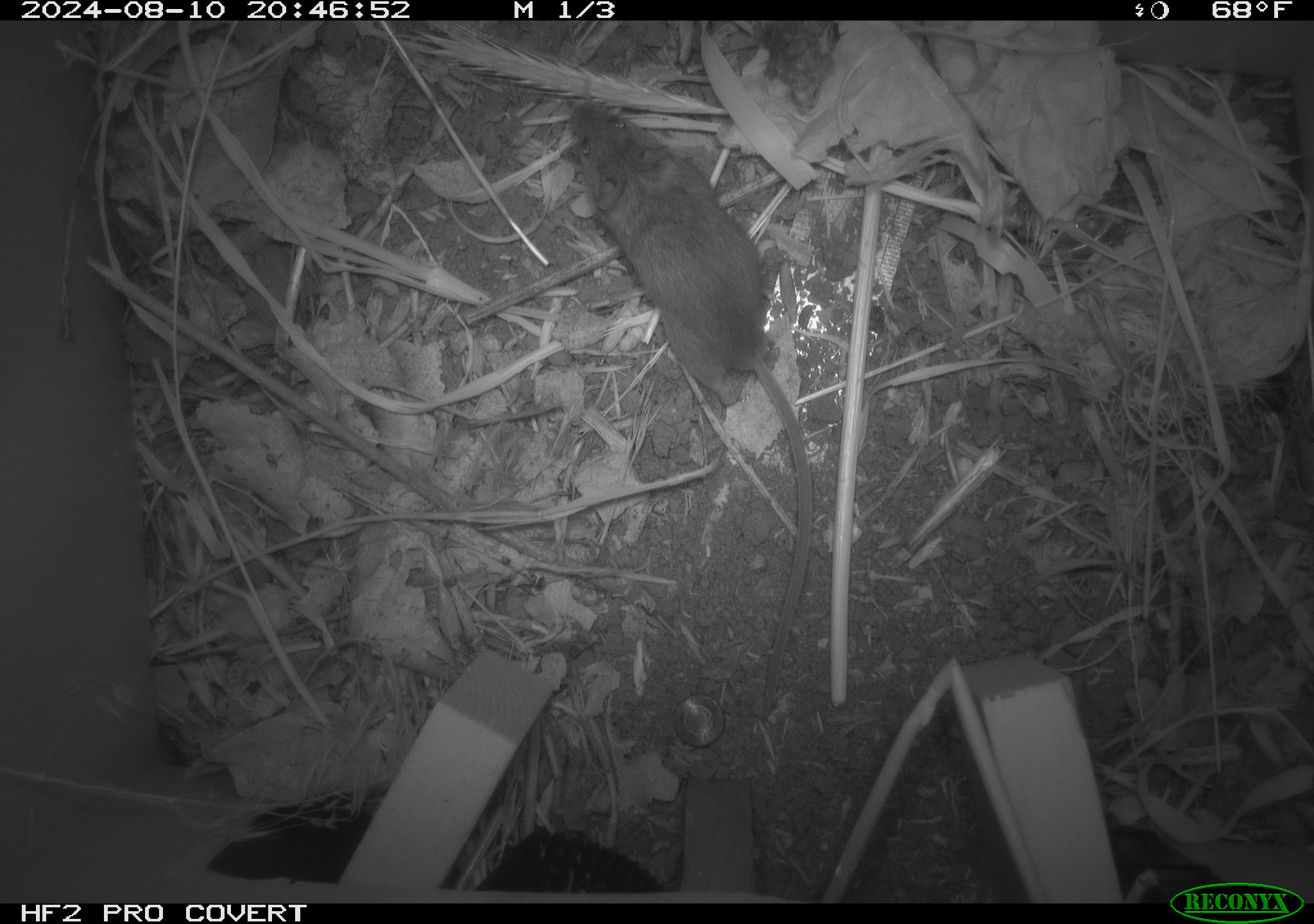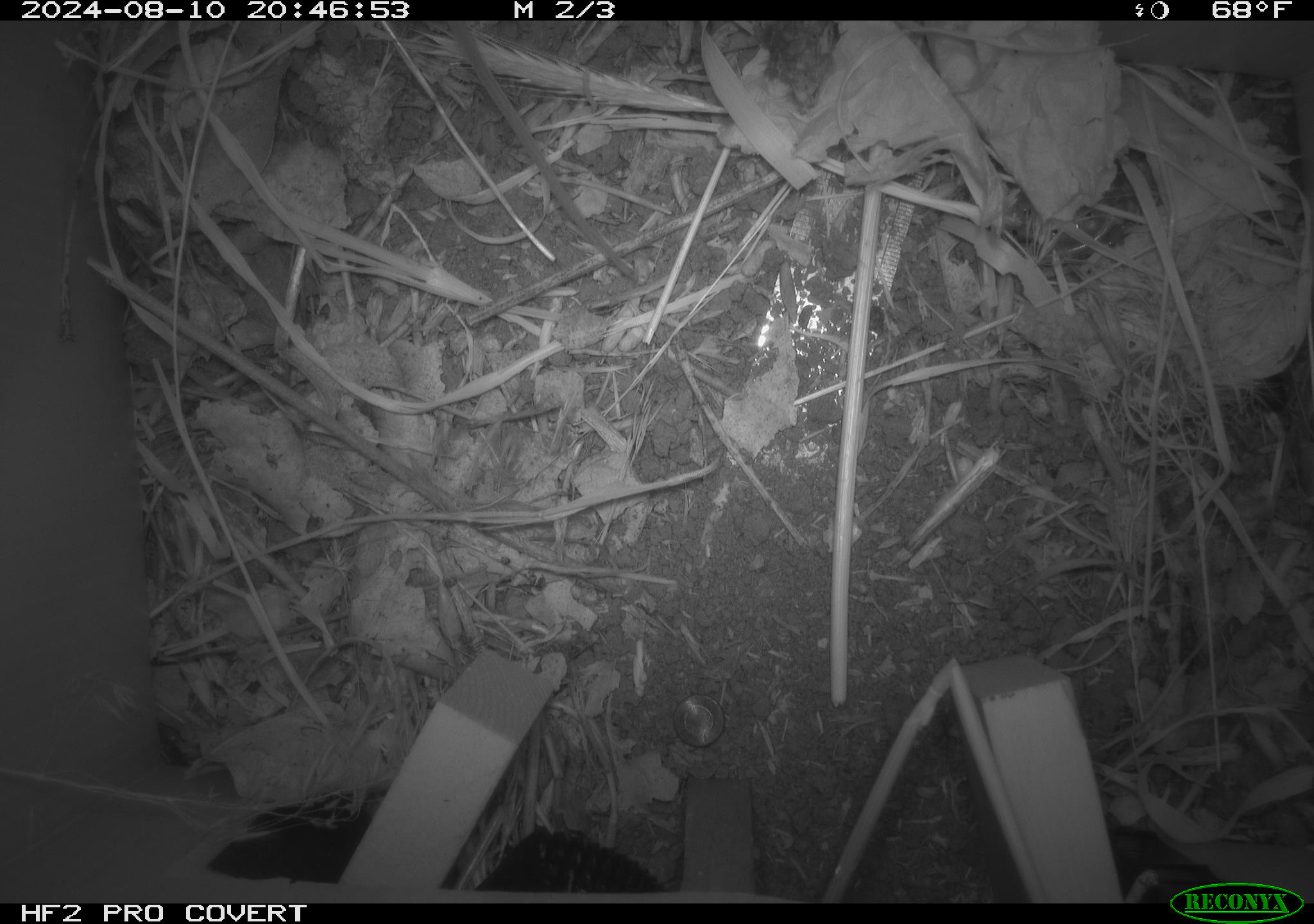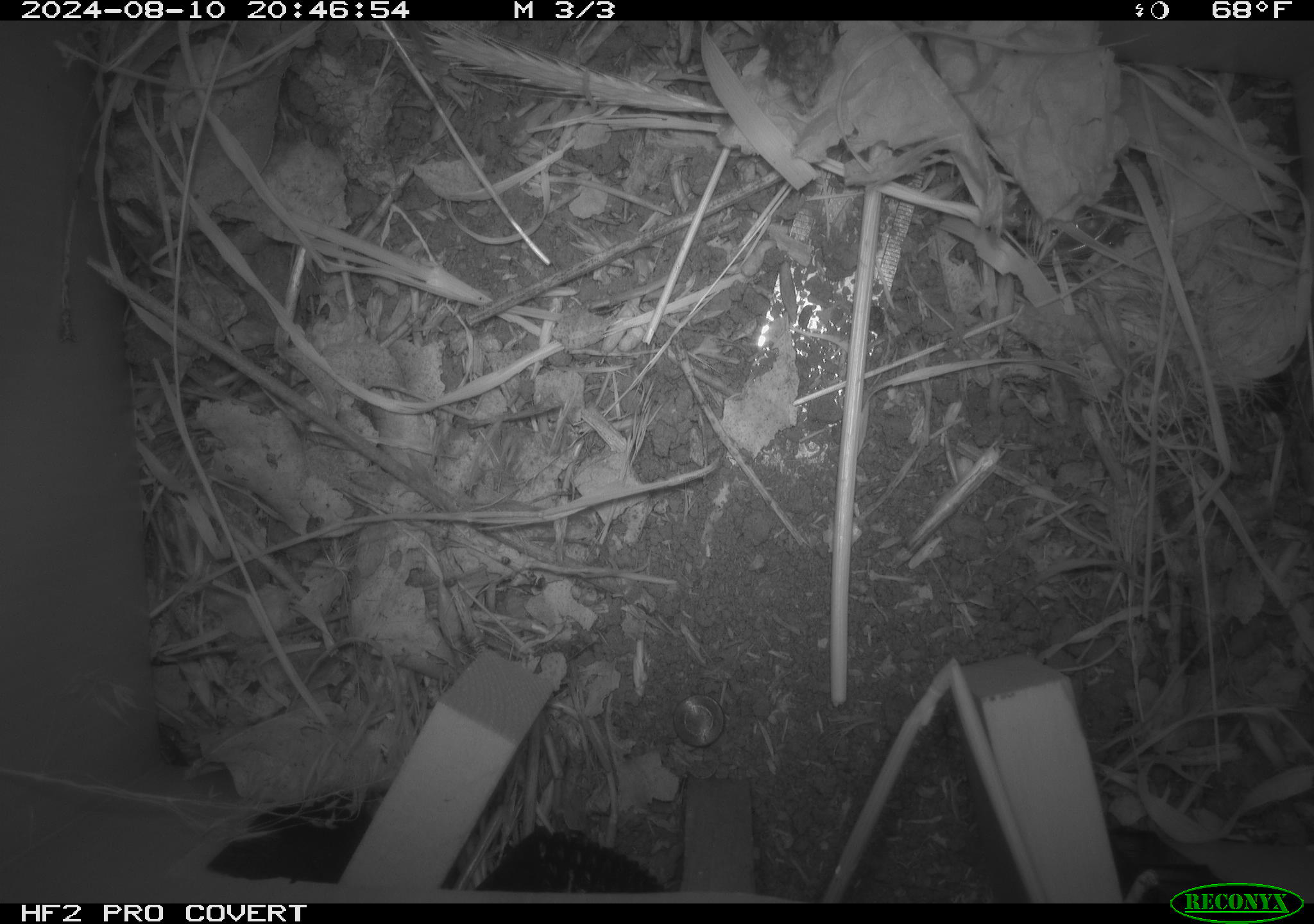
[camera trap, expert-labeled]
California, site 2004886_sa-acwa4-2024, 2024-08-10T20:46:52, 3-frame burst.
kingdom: Animalia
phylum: Chordata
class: Mammalia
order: Rodentia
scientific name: Rodentia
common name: mouse species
Mouse species (Rodentia).